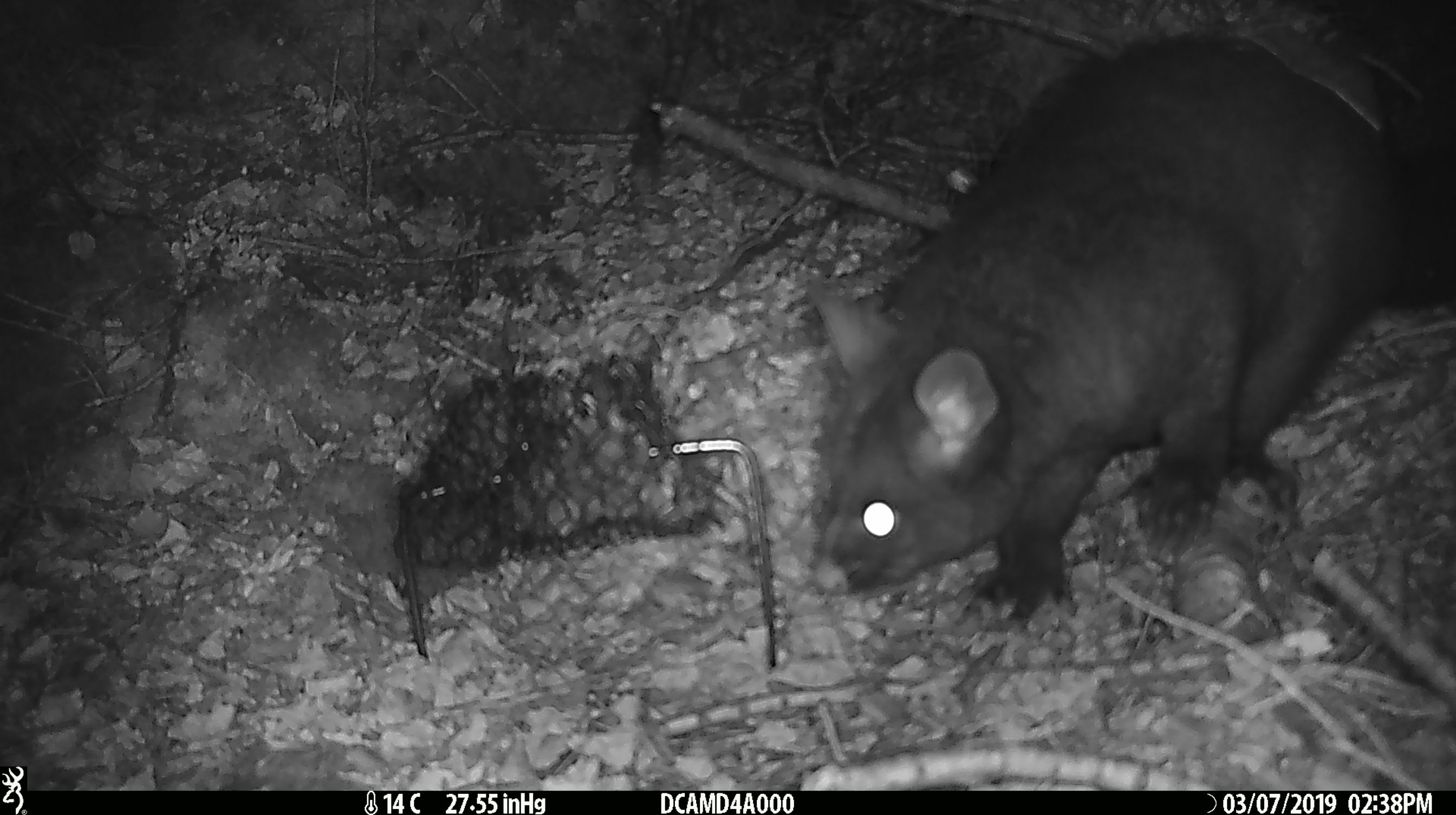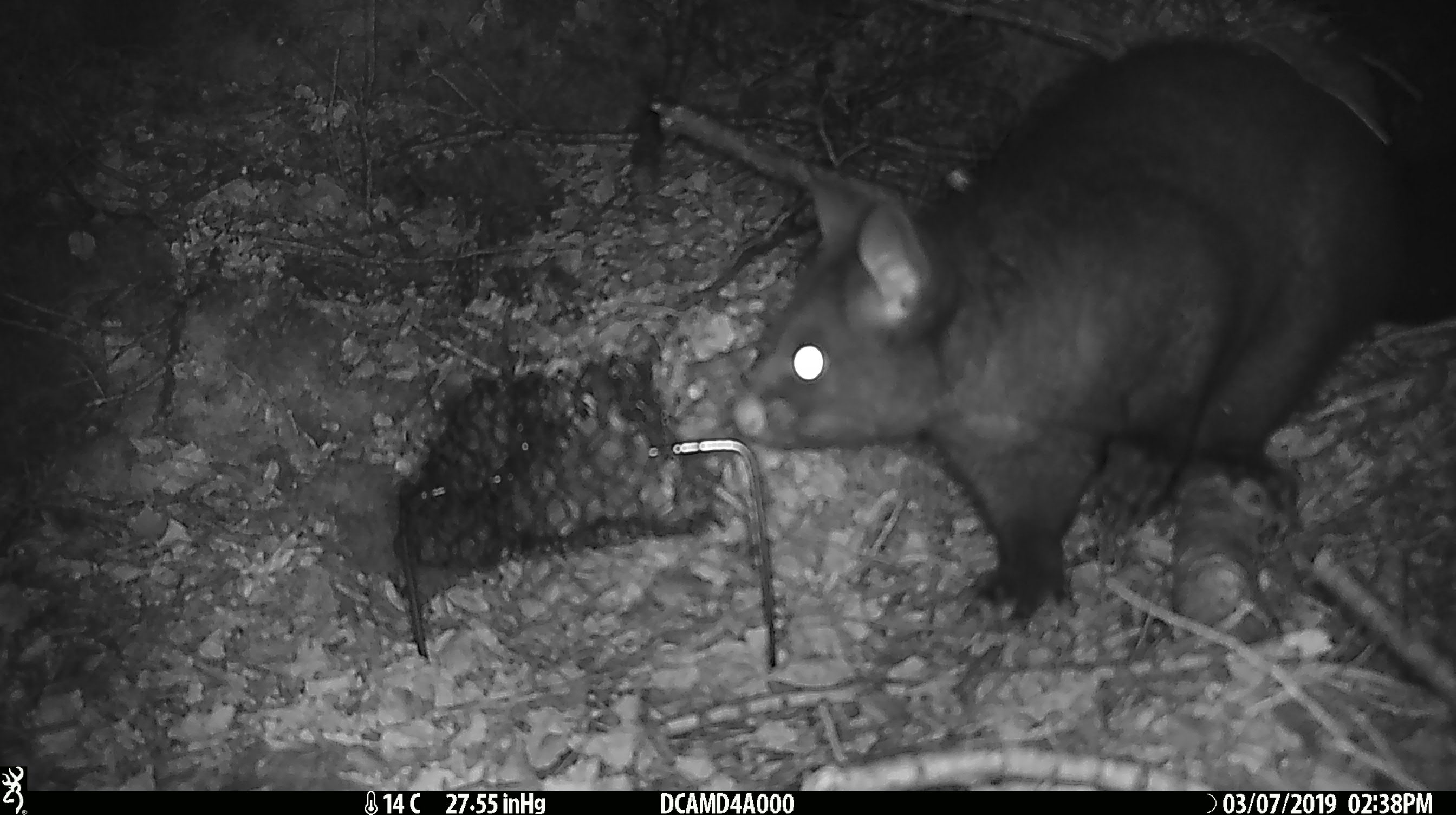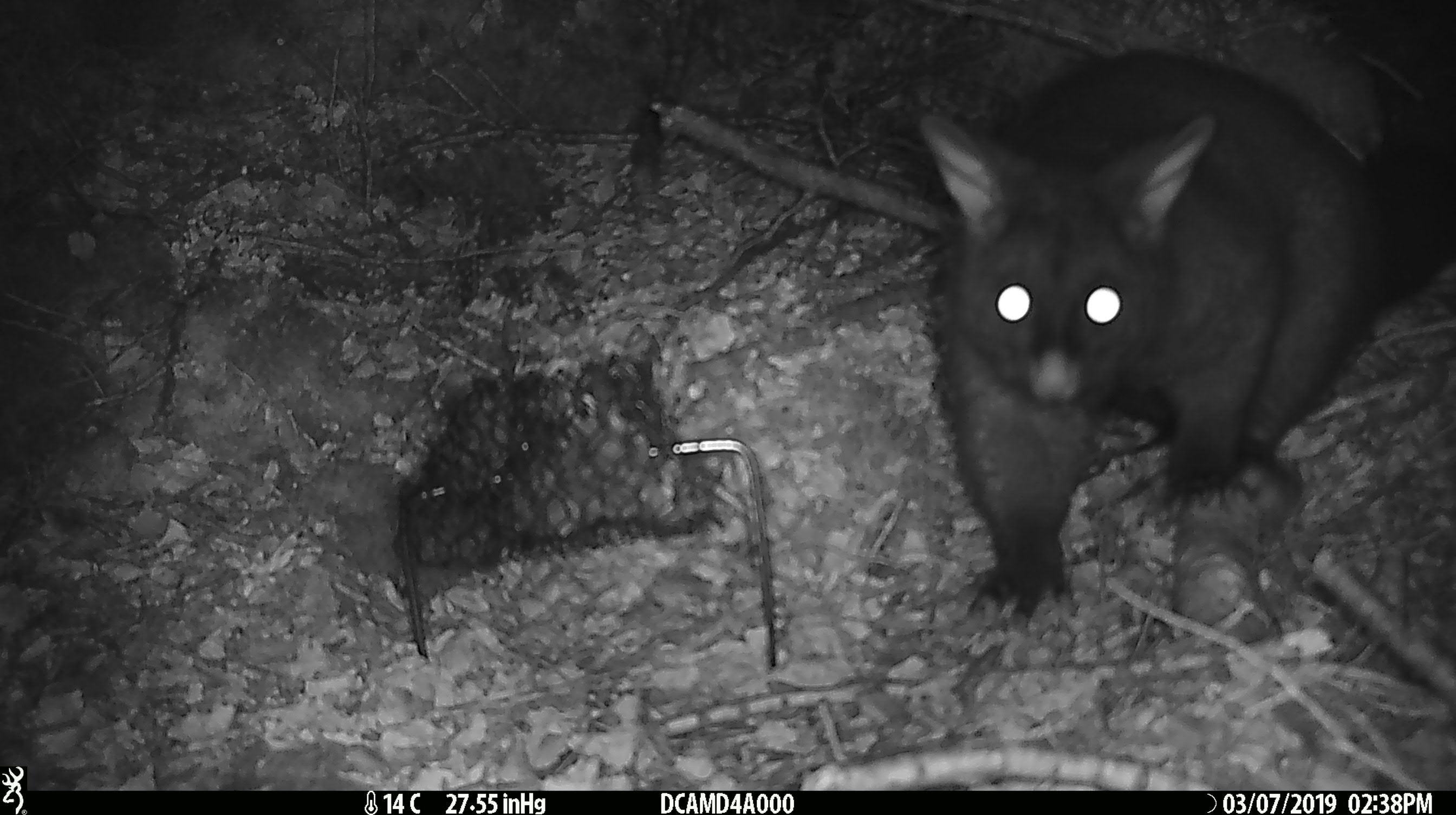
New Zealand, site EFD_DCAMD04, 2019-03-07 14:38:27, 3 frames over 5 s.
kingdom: Animalia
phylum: Chordata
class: Mammalia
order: Diprotodontia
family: Phalangeridae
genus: Trichosurus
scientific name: Trichosurus vulpecula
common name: common brushtail possum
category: possum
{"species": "possum (common brushtail possum) (Trichosurus vulpecula)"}